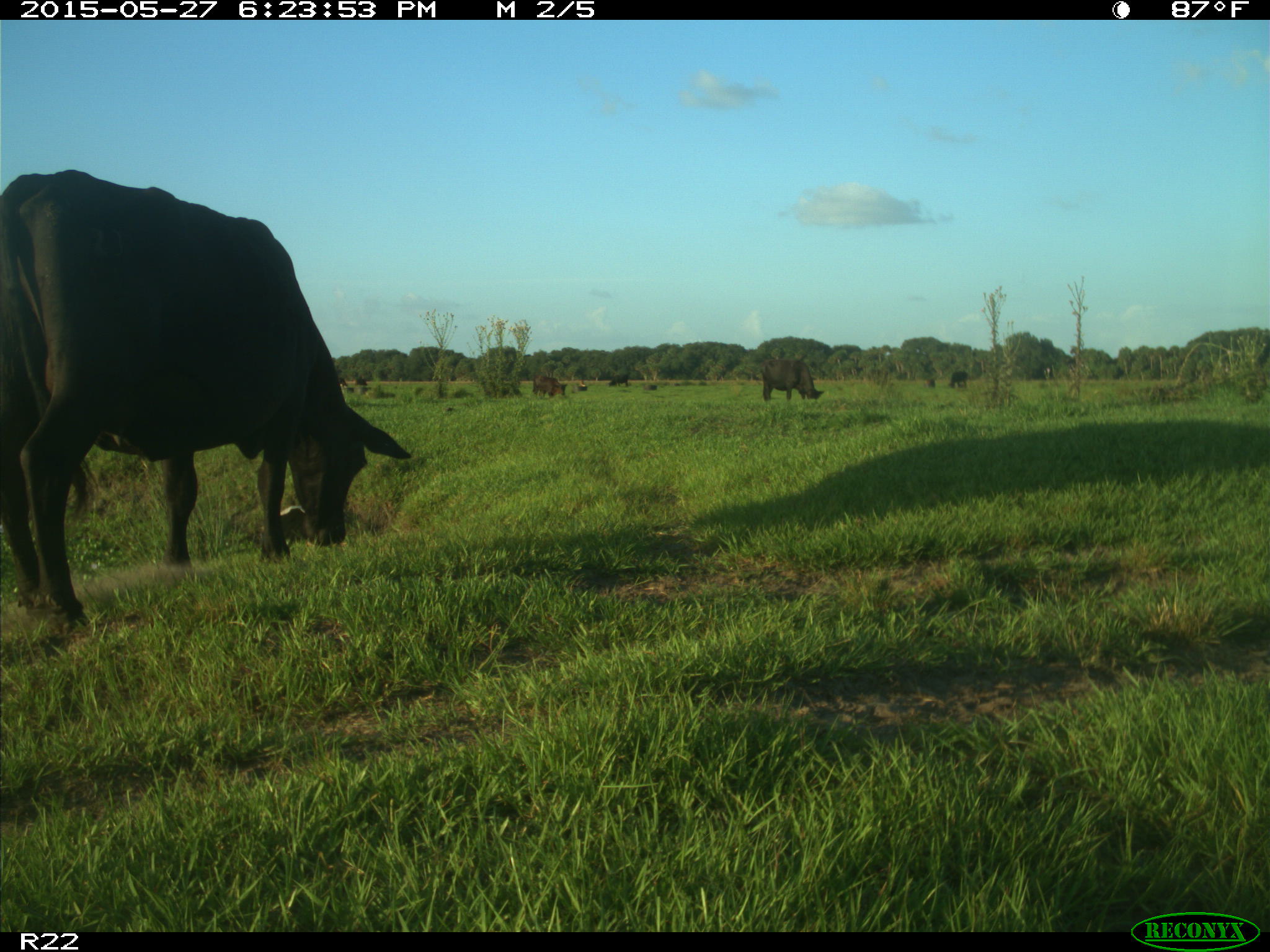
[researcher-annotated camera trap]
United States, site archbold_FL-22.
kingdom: Animalia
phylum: Chordata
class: Mammalia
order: Artiodactyla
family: Bovidae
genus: Bos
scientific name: Bos taurus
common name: domestic cow